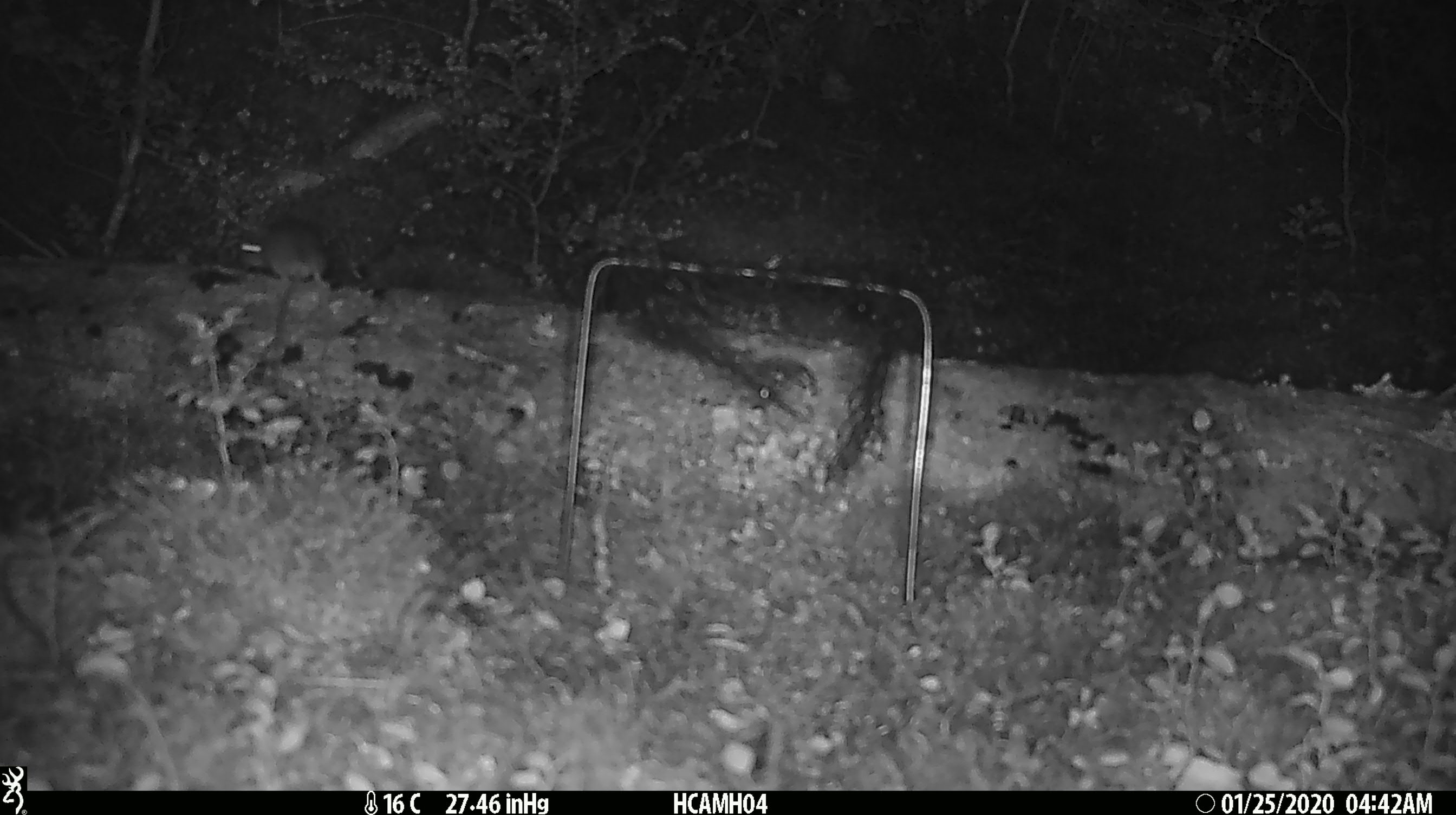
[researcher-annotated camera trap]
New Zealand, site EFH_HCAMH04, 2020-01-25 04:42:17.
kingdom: Animalia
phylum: Chordata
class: Mammalia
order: Rodentia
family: Muridae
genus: Mus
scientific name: Mus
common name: mouse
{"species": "mouse (Mus)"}